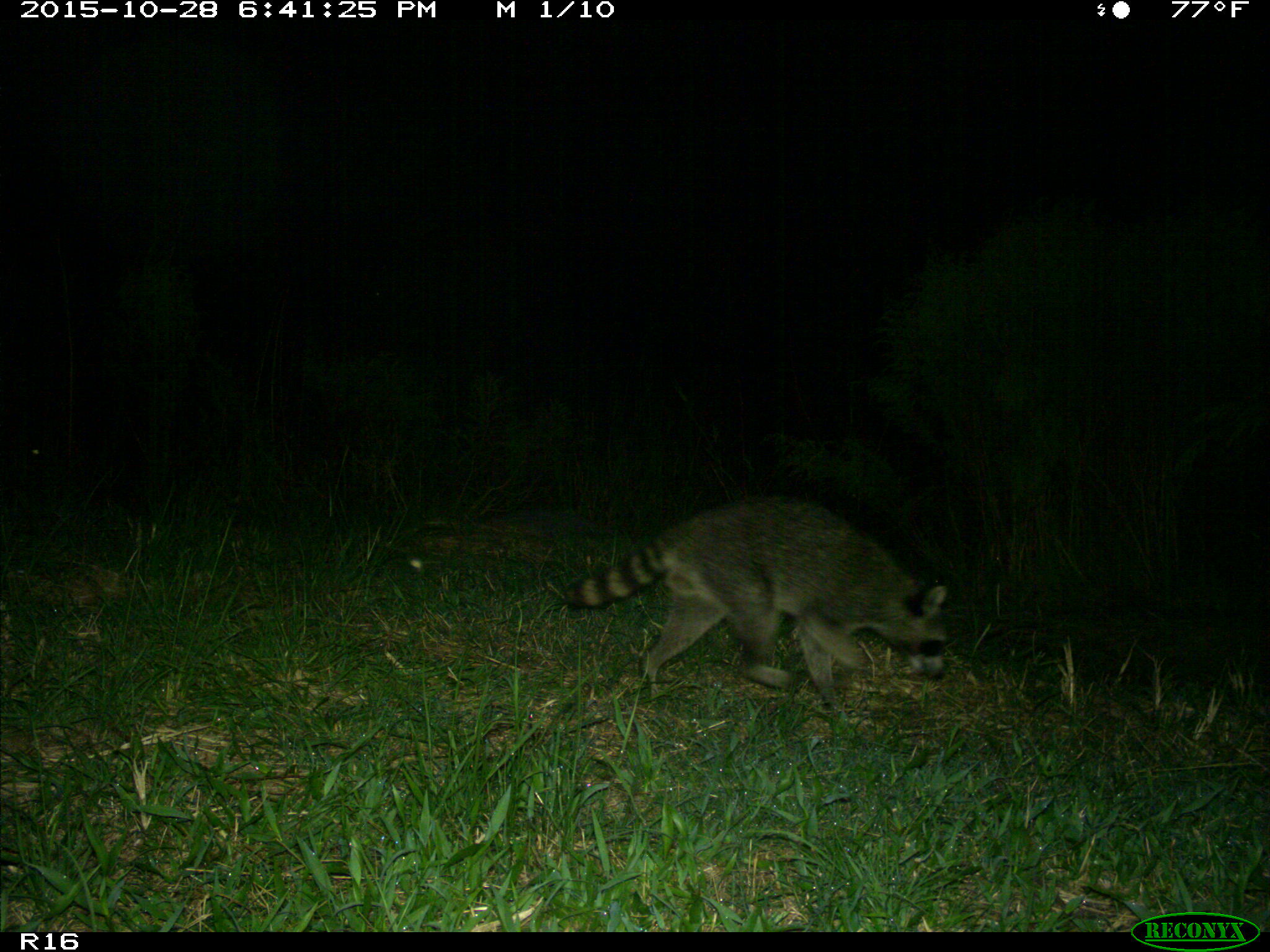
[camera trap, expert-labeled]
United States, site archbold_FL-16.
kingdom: Animalia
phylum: Chordata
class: Mammalia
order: Carnivora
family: Procyonidae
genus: Procyon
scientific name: Procyon lotor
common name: common raccoon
Procyon lotor (common raccoon).